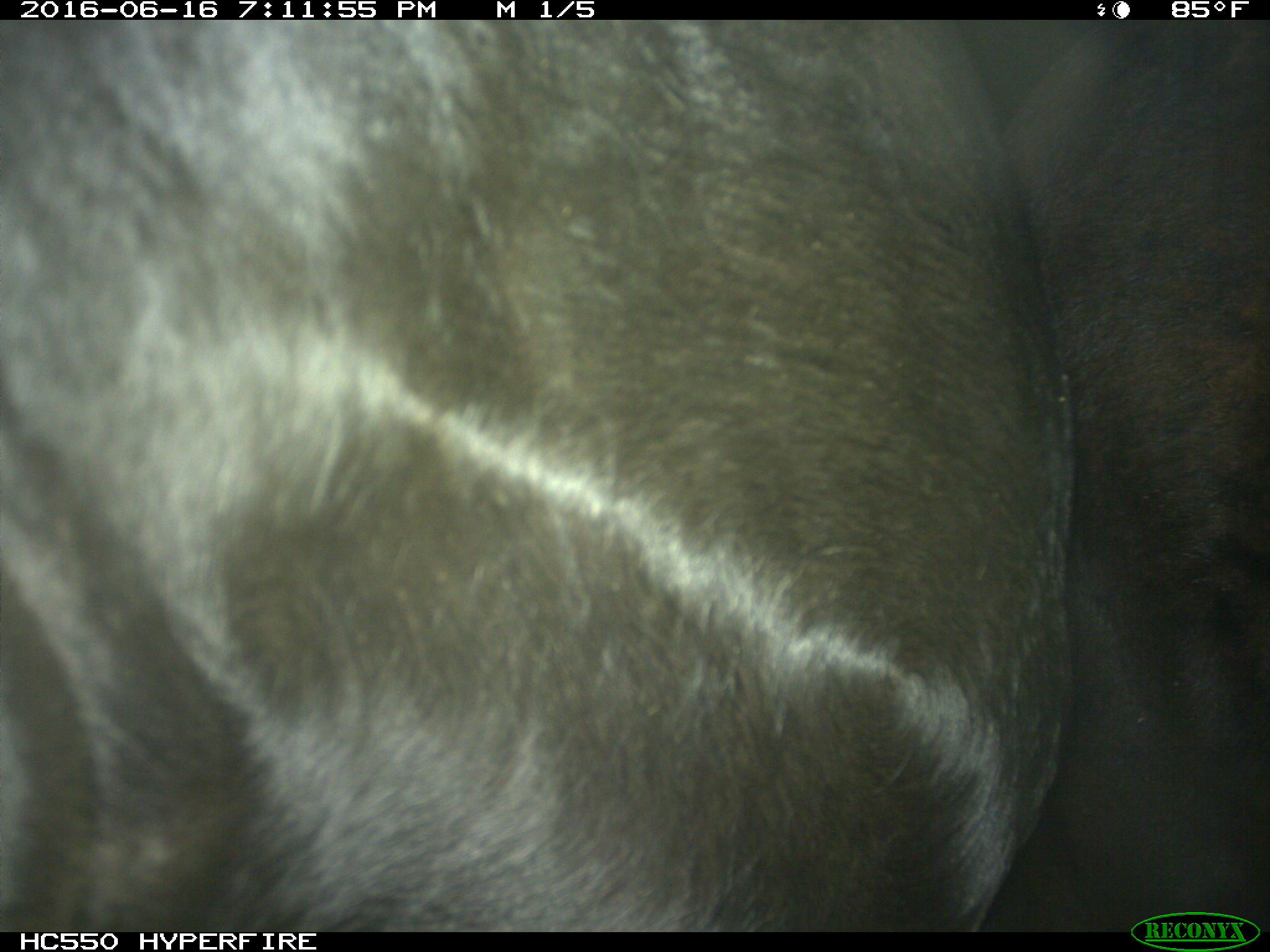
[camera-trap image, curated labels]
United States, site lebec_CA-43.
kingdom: Animalia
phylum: Chordata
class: Mammalia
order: Artiodactyla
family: Bovidae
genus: Bos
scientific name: Bos taurus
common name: domestic cow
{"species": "Bos taurus (domestic cow)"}